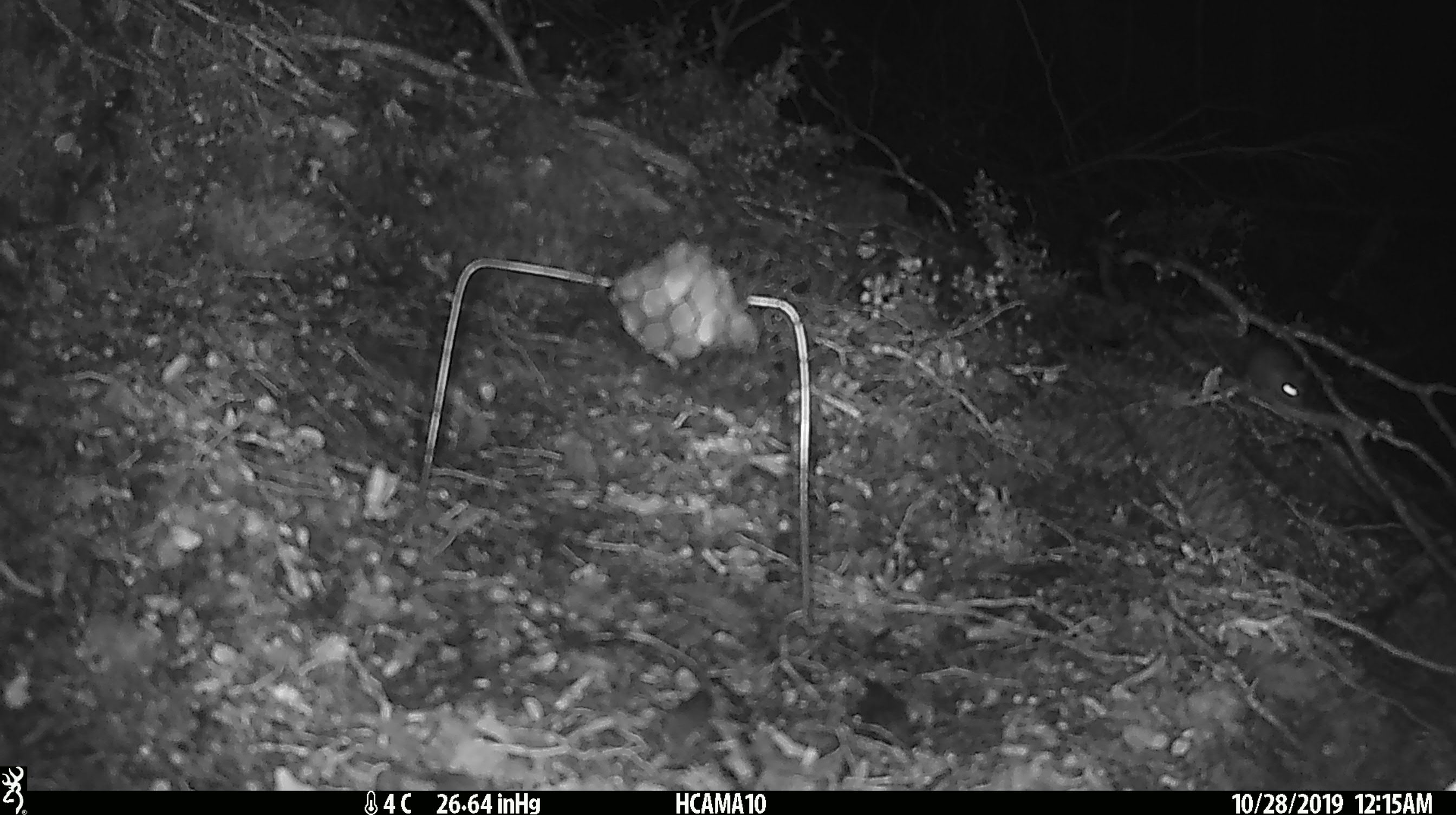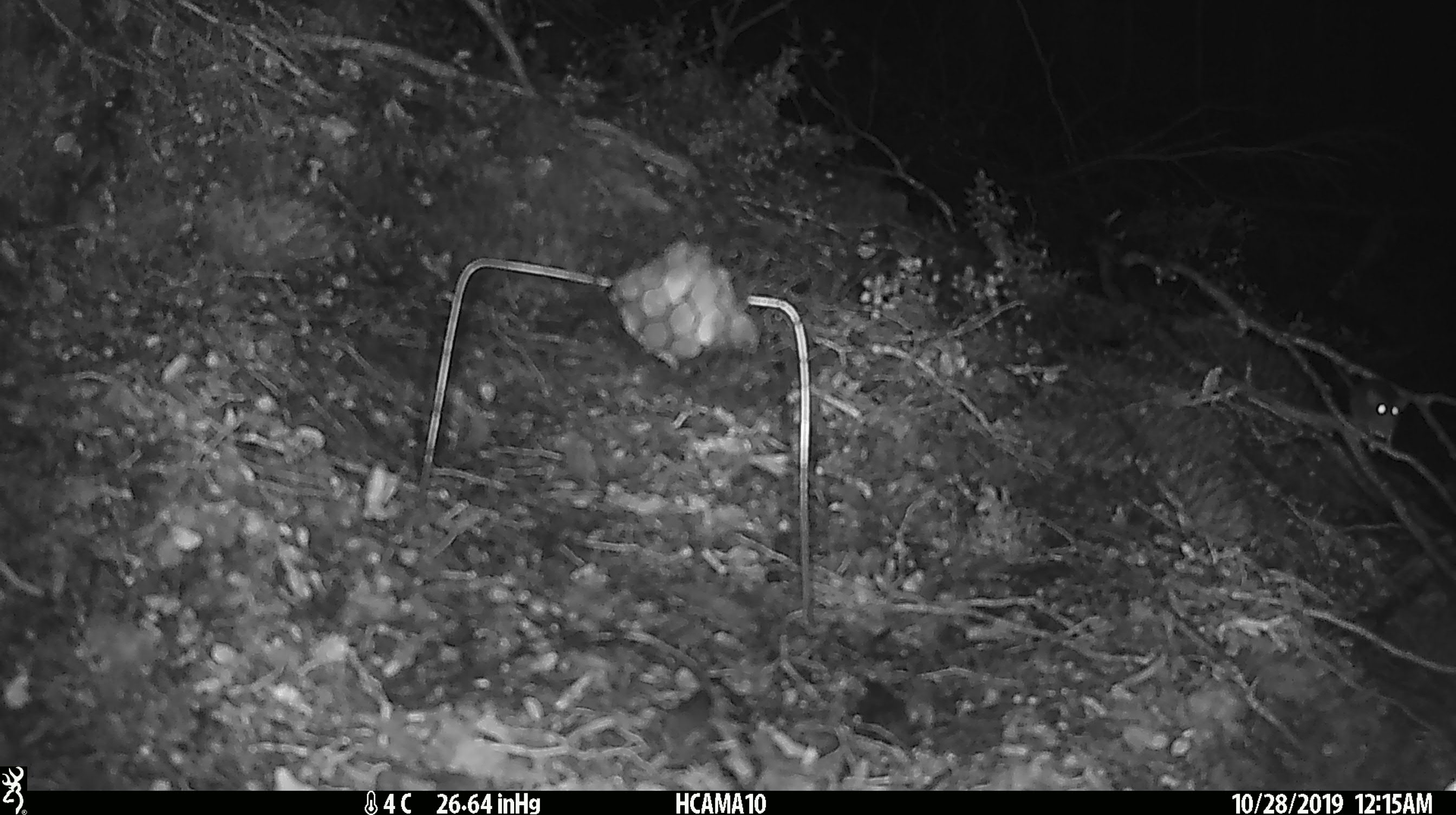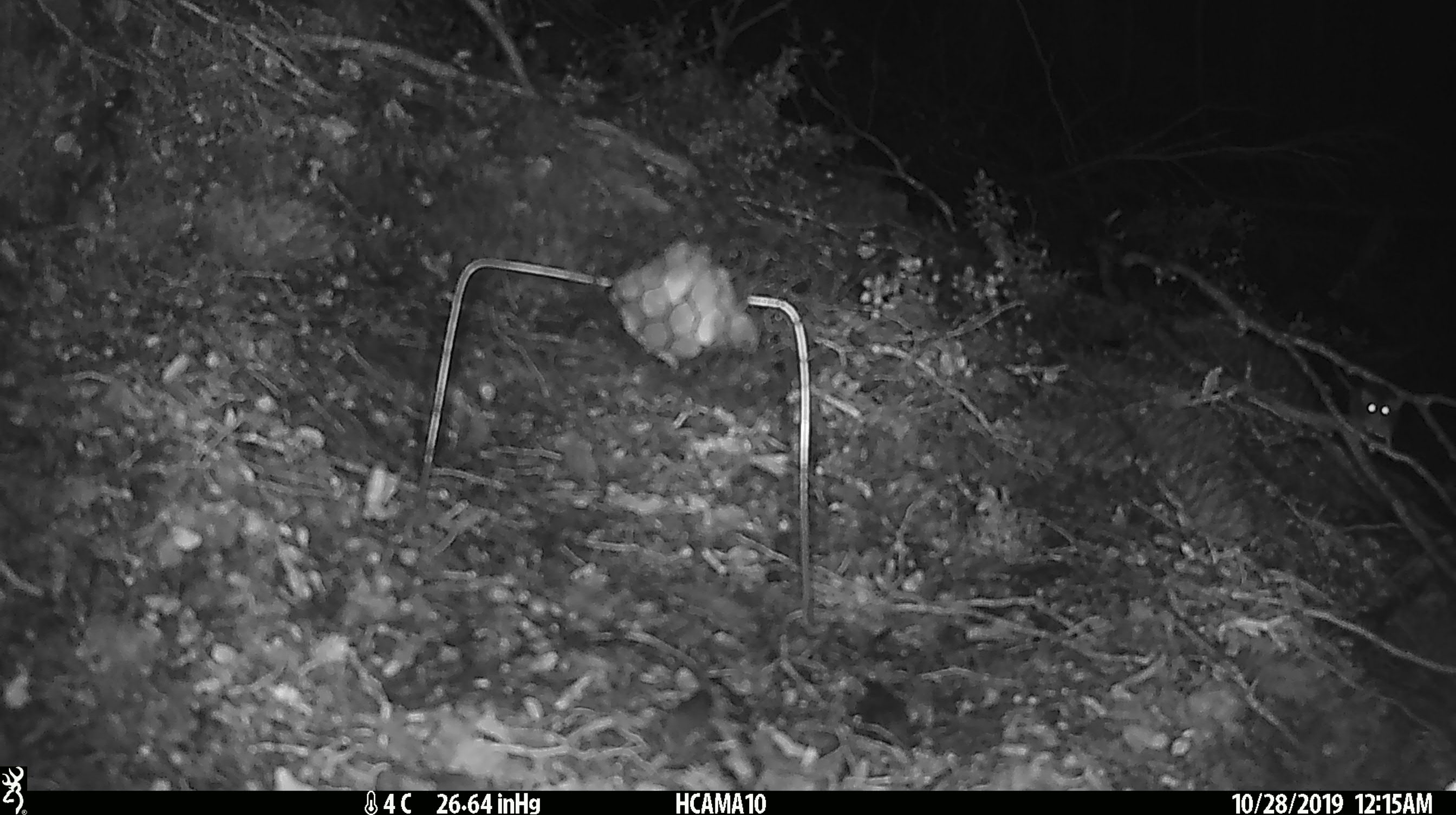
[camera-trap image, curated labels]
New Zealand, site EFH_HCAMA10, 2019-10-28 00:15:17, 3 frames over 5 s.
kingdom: Animalia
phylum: Chordata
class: Mammalia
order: Rodentia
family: Muridae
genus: Mus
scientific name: Mus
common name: mouse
Mouse (Mus).